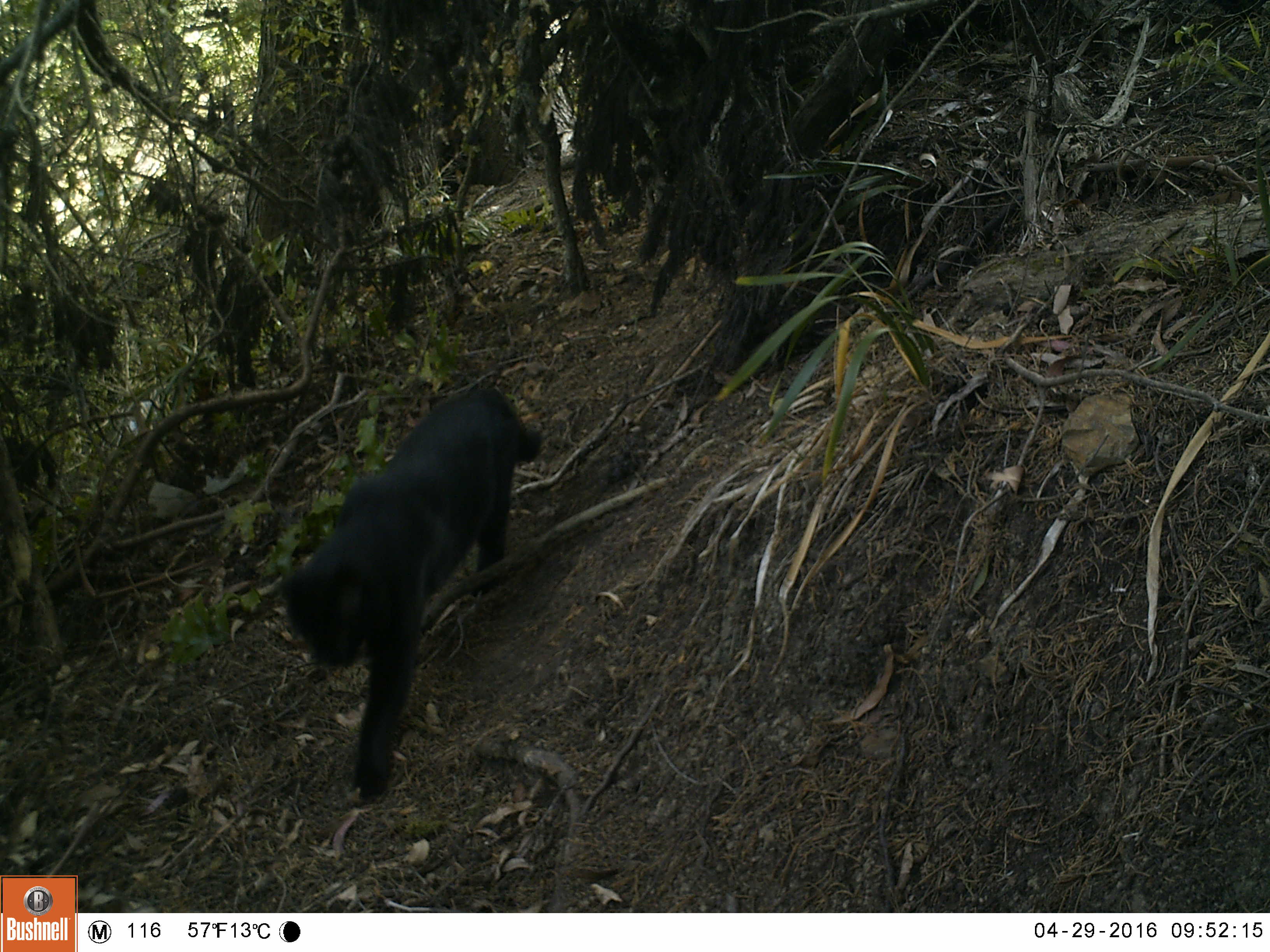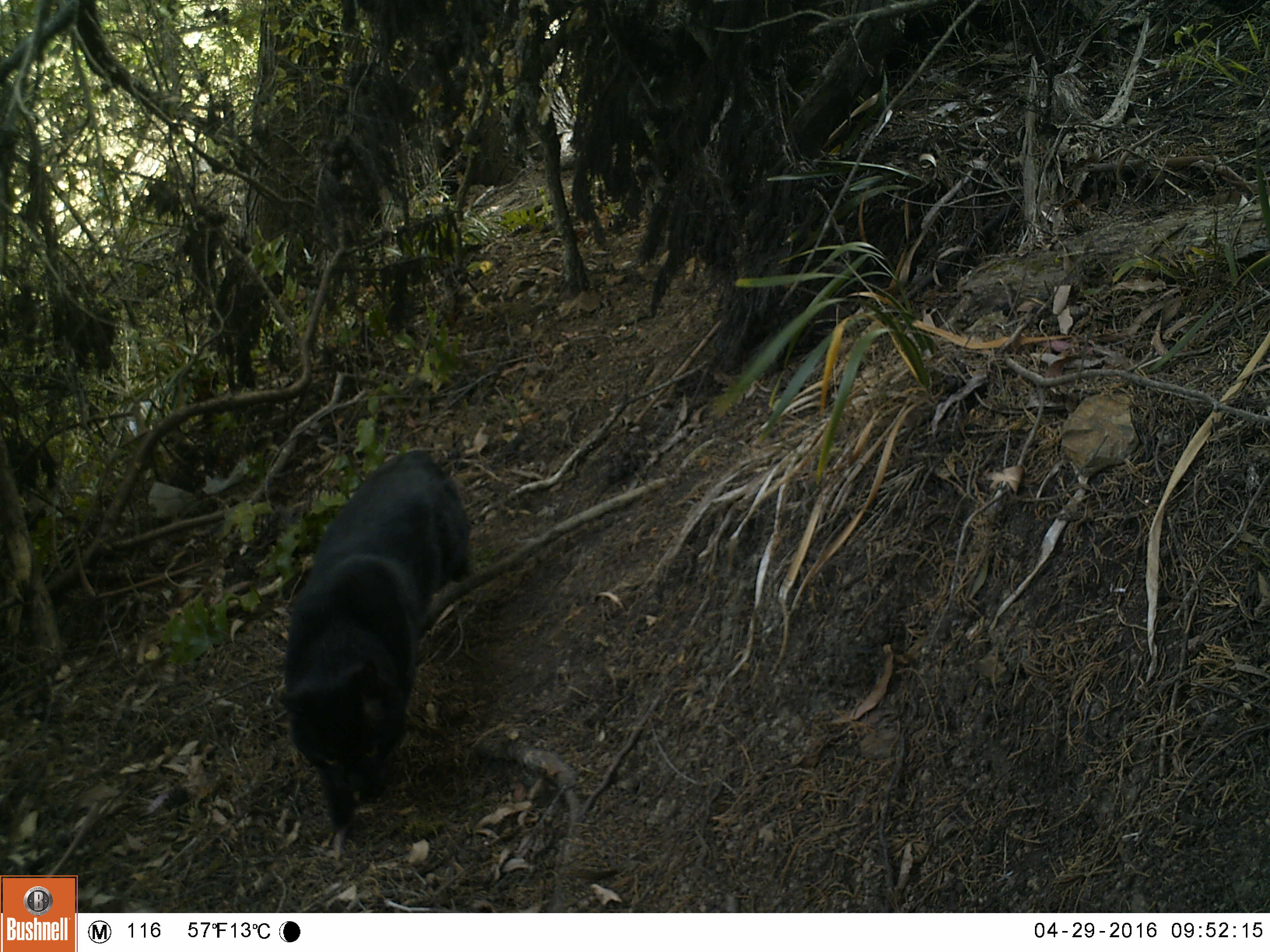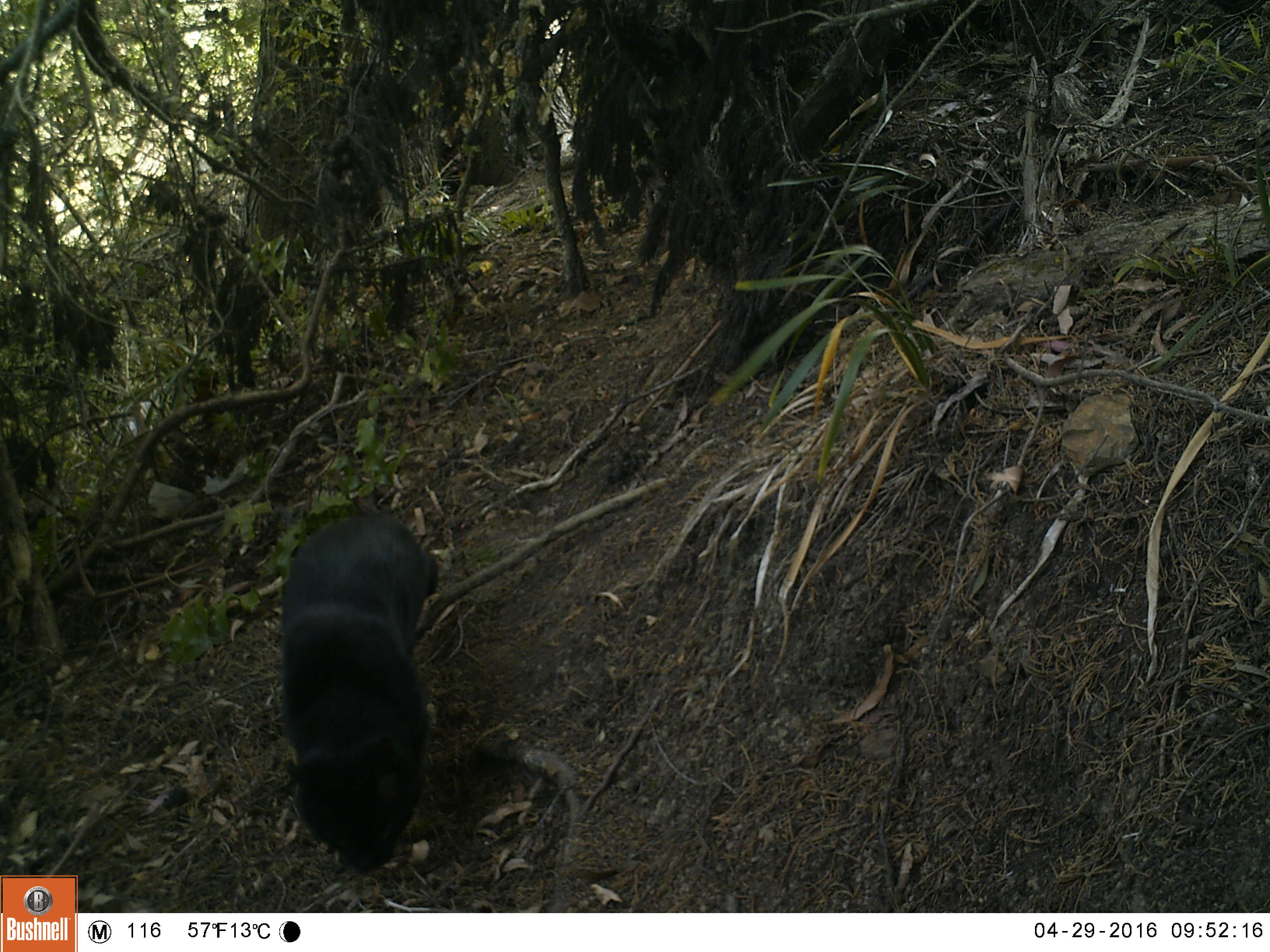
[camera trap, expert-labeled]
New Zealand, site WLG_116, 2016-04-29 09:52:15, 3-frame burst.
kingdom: Animalia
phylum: Chordata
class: Mammalia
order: Carnivora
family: Felidae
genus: Felis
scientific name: Felis catus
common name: domestic cat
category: cat